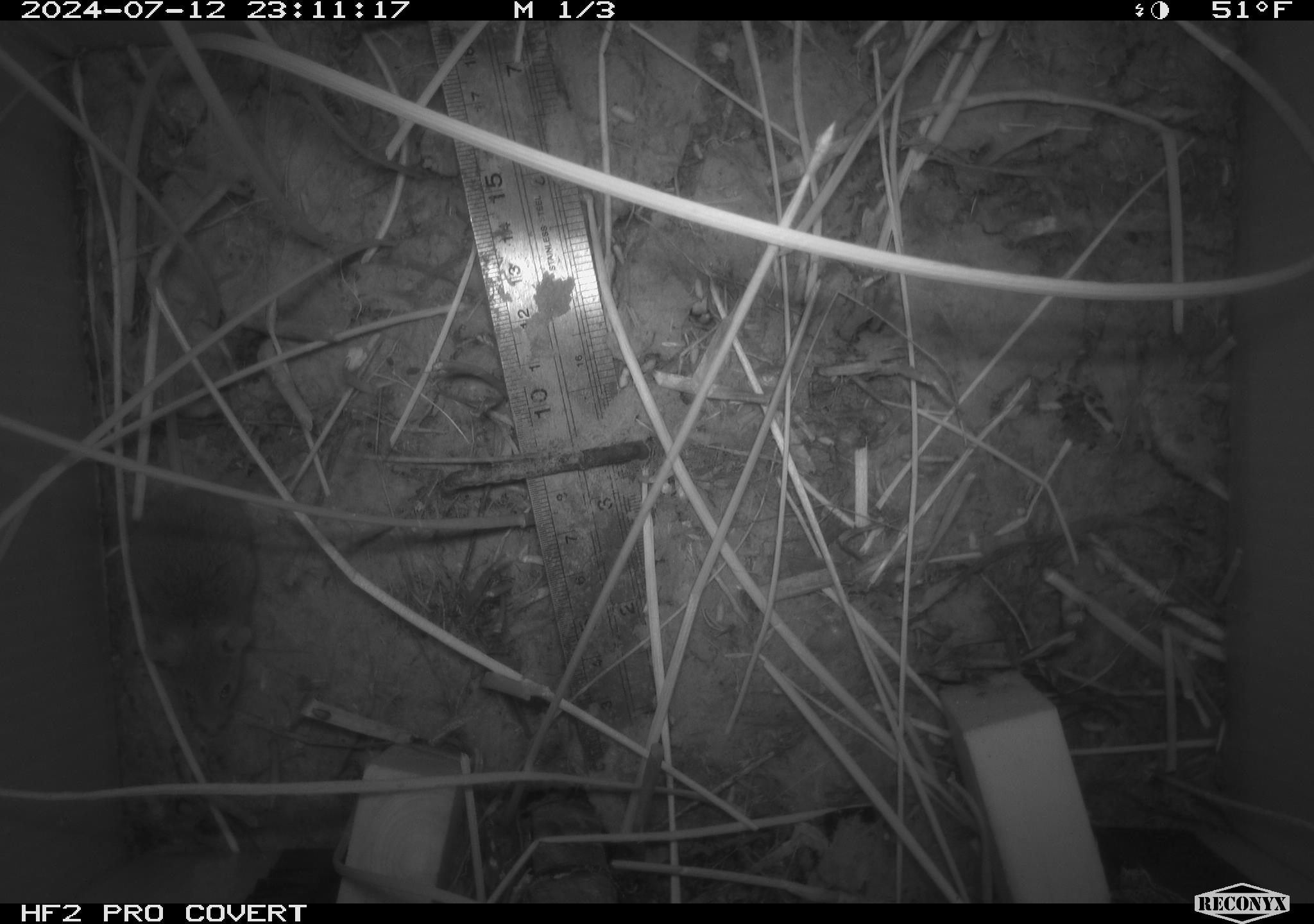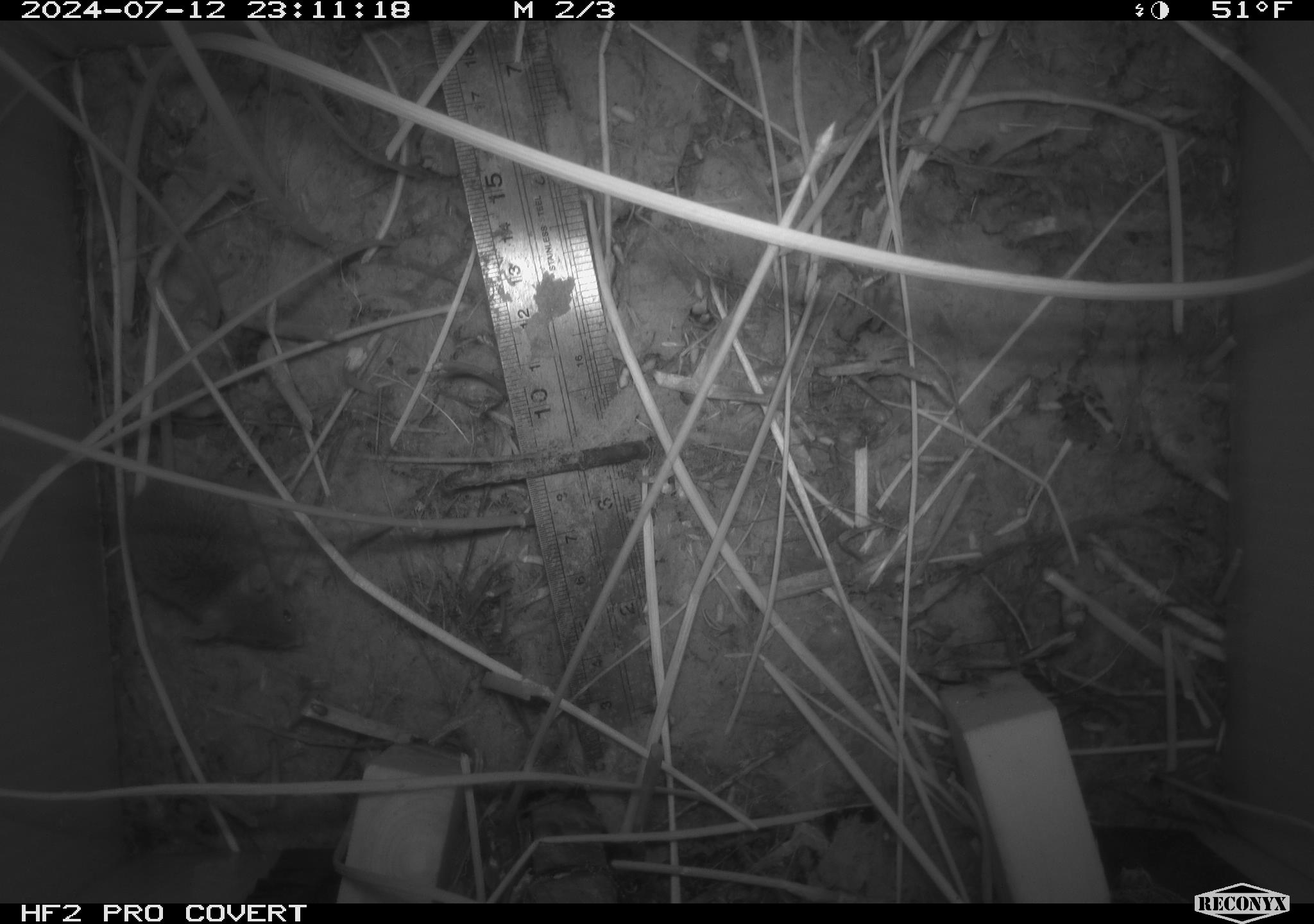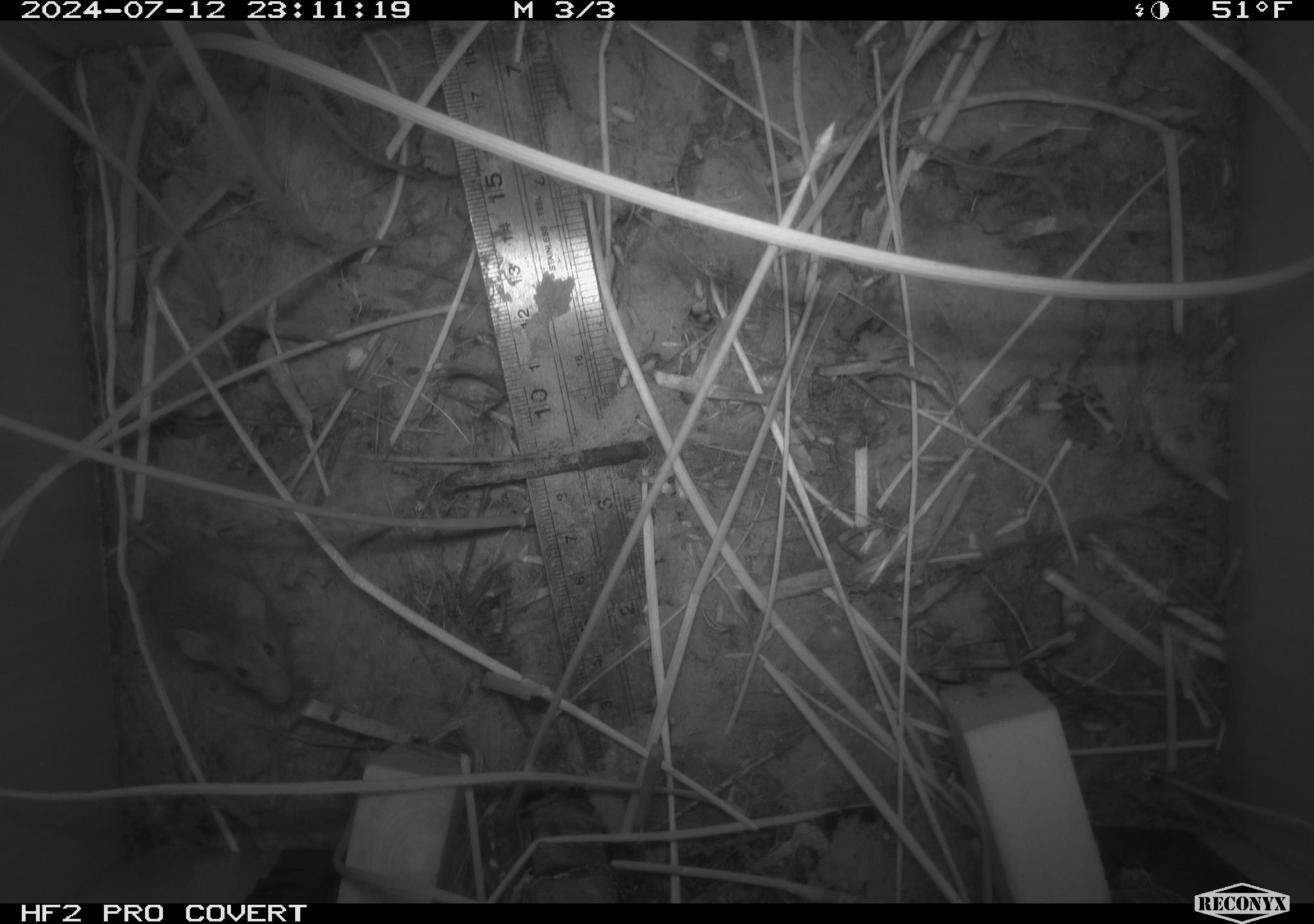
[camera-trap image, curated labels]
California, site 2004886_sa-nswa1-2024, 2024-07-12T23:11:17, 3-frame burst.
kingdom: Animalia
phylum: Chordata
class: Mammalia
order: Rodentia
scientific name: Rodentia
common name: rodent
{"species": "rodent (Rodentia)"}